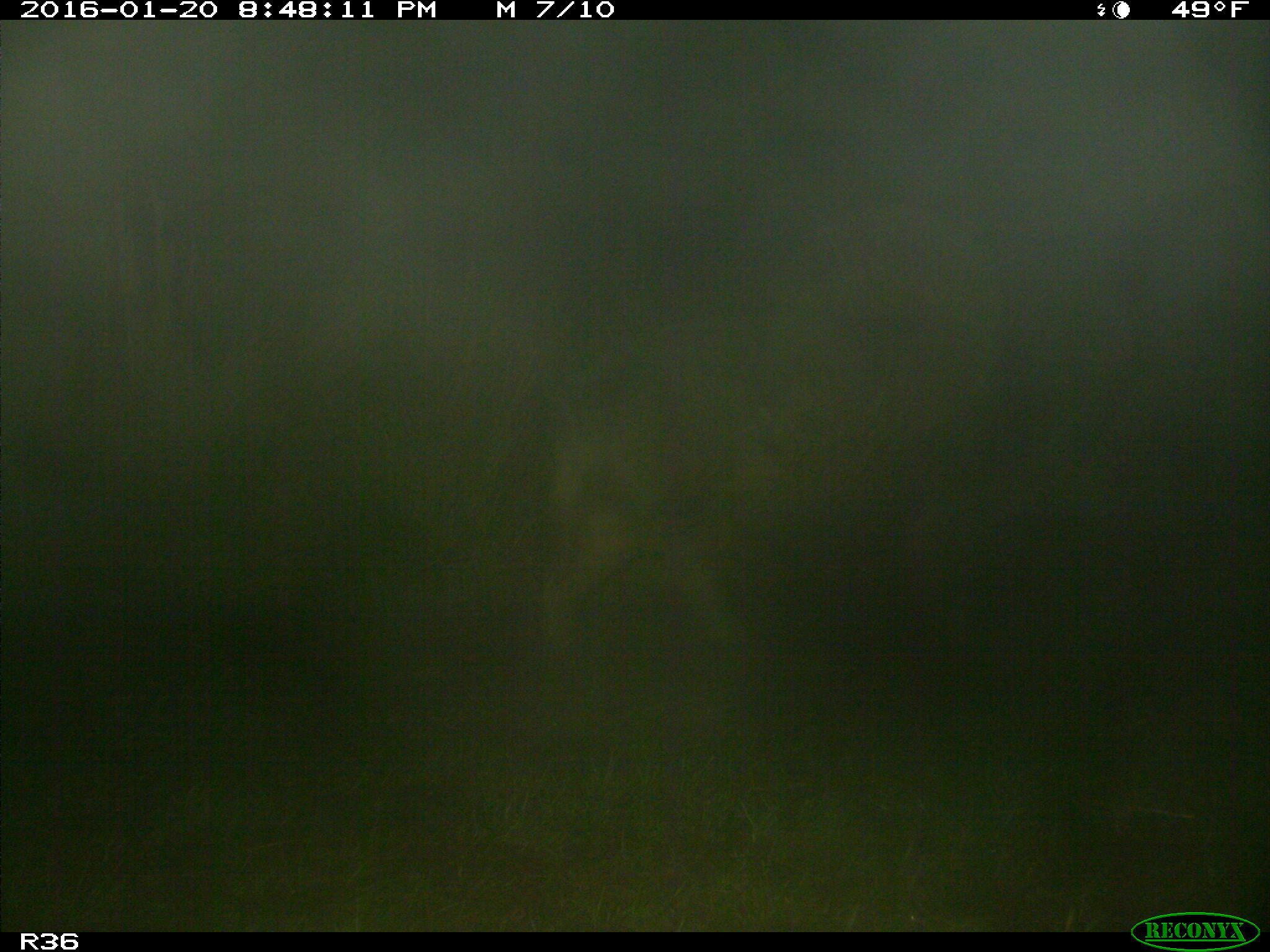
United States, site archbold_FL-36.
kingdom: Animalia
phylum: Chordata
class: Mammalia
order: Artiodactyla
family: Suidae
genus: Sus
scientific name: Sus scrofa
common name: wild boar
Sus scrofa (wild boar).